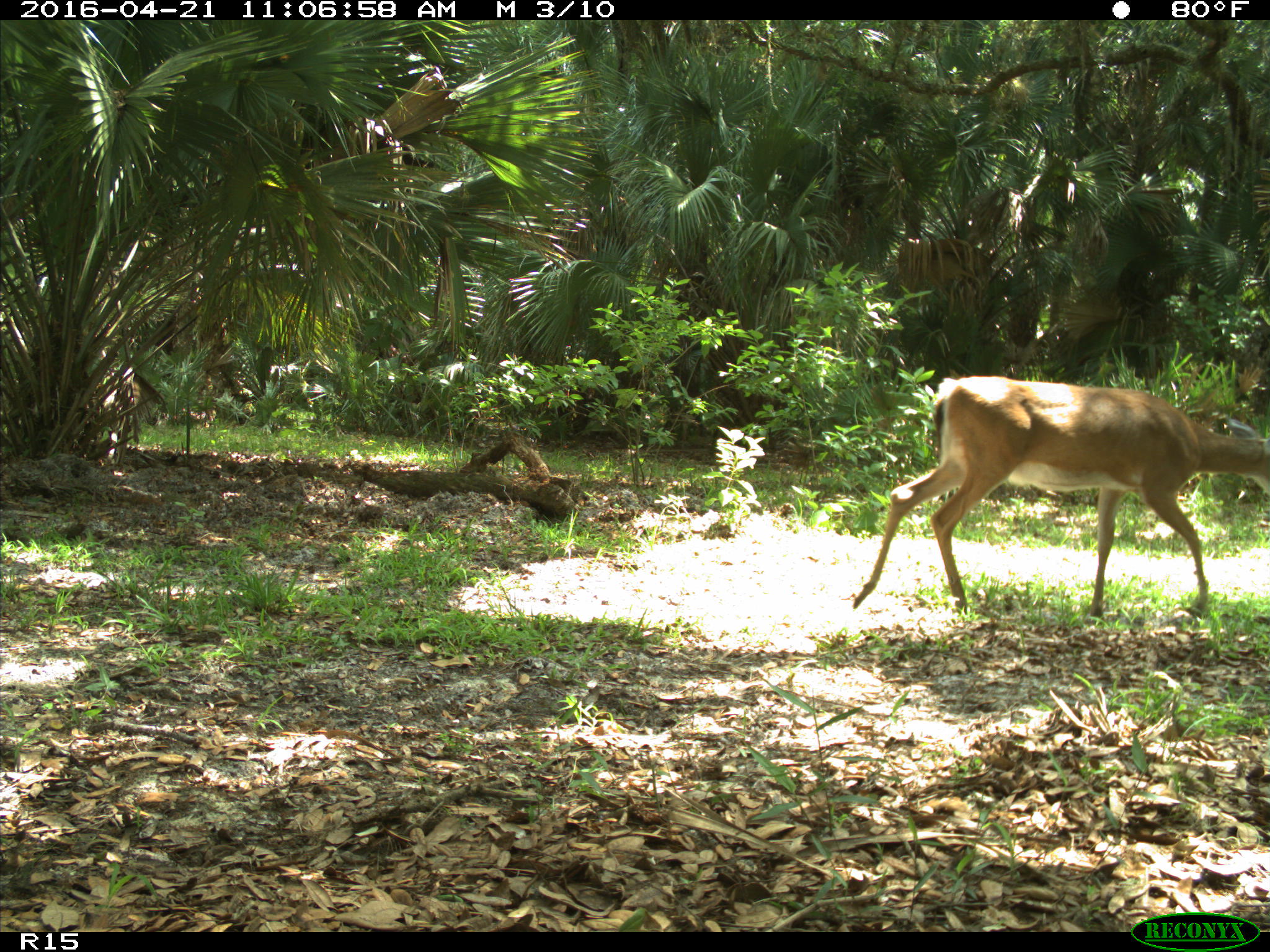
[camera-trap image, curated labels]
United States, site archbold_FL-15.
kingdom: Animalia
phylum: Chordata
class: Mammalia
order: Artiodactyla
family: Cervidae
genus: Odocoileus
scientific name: Odocoileus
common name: deer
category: unidentified deer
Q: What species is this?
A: Unidentified deer (deer) (Odocoileus).